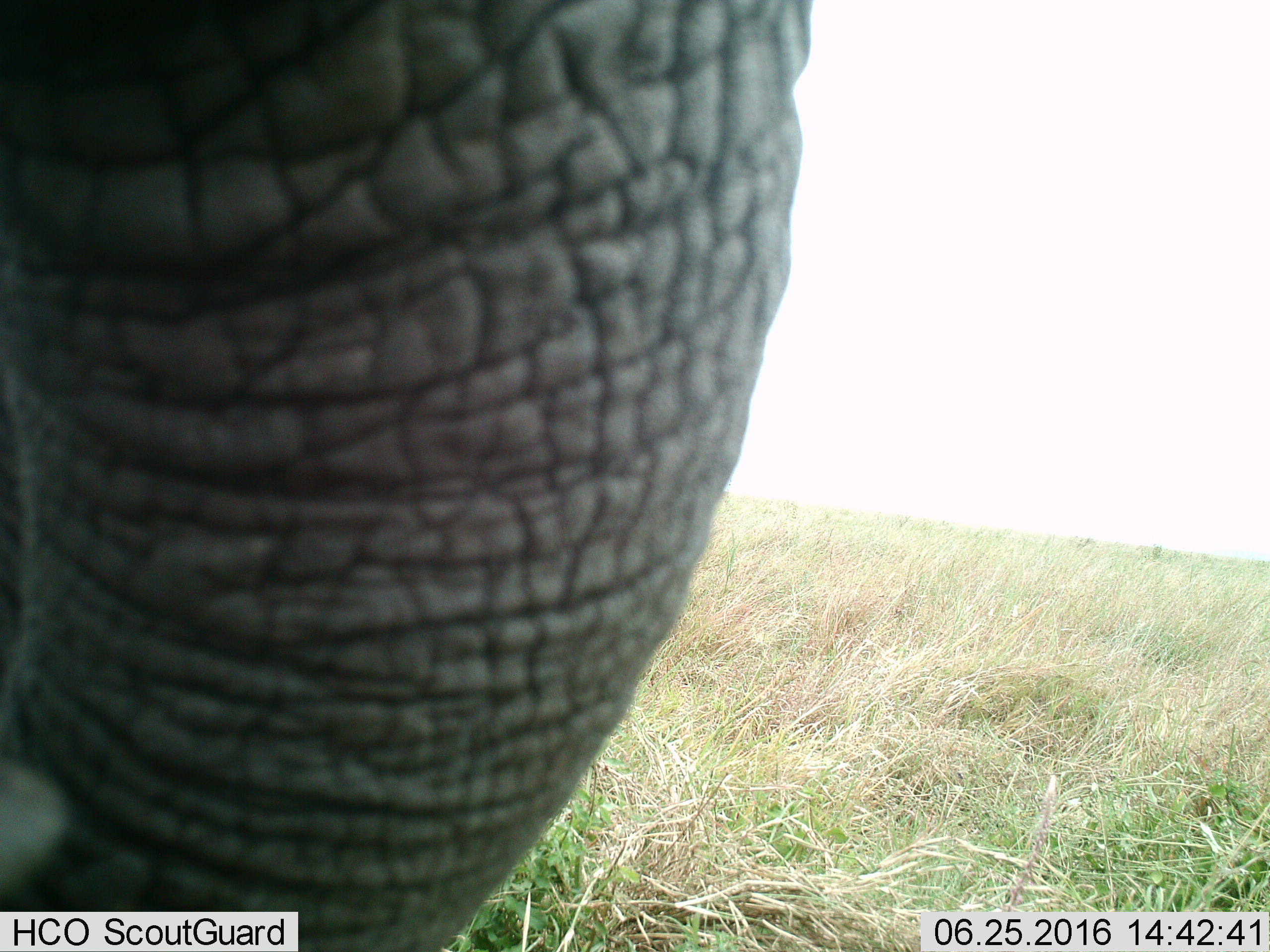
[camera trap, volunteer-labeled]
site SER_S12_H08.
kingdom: Animalia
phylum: Chordata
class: Mammalia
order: Proboscidea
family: Elephantidae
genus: Loxodonta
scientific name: Loxodonta africana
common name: african bush elephant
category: elephant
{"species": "elephant (african bush elephant) (Loxodonta africana)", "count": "1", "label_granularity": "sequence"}